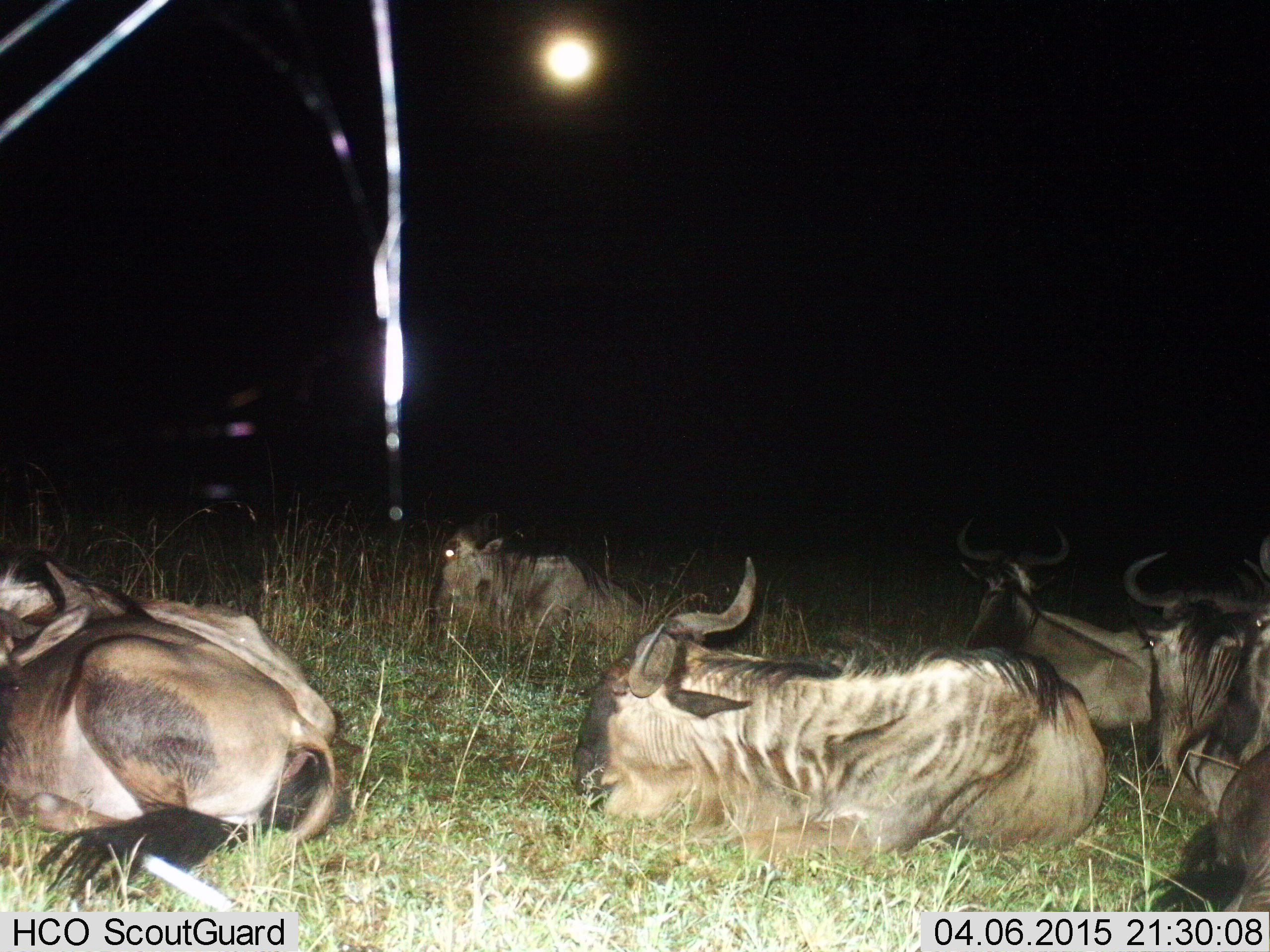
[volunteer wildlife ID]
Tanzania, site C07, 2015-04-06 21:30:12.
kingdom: Animalia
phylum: Chordata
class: Mammalia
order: Artiodactyla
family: Bovidae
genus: Connochaetes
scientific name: Connochaetes taurinus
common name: blue wildebeest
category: wildebeest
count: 6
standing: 0%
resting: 100%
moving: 0%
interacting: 0%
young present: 0%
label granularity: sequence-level